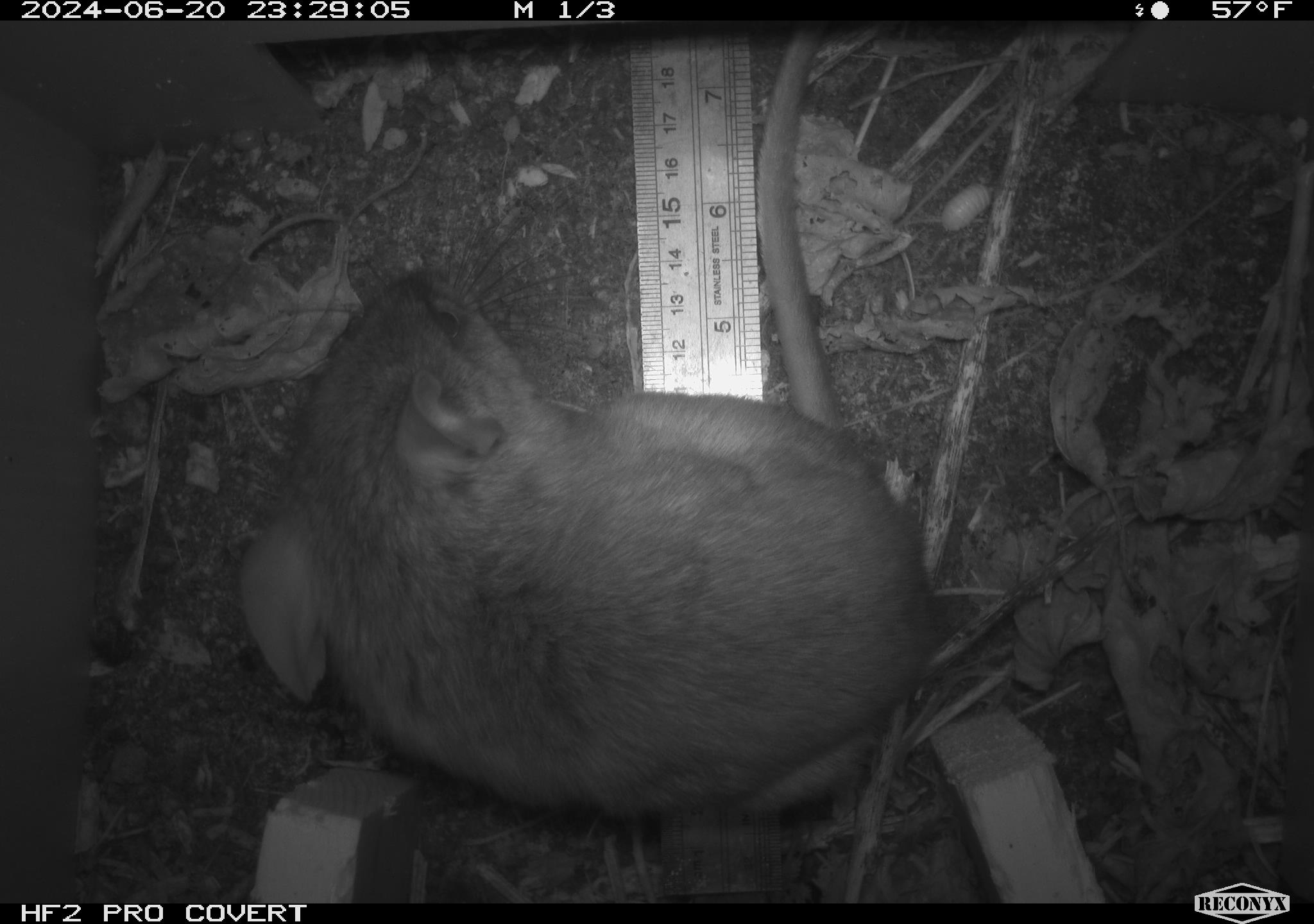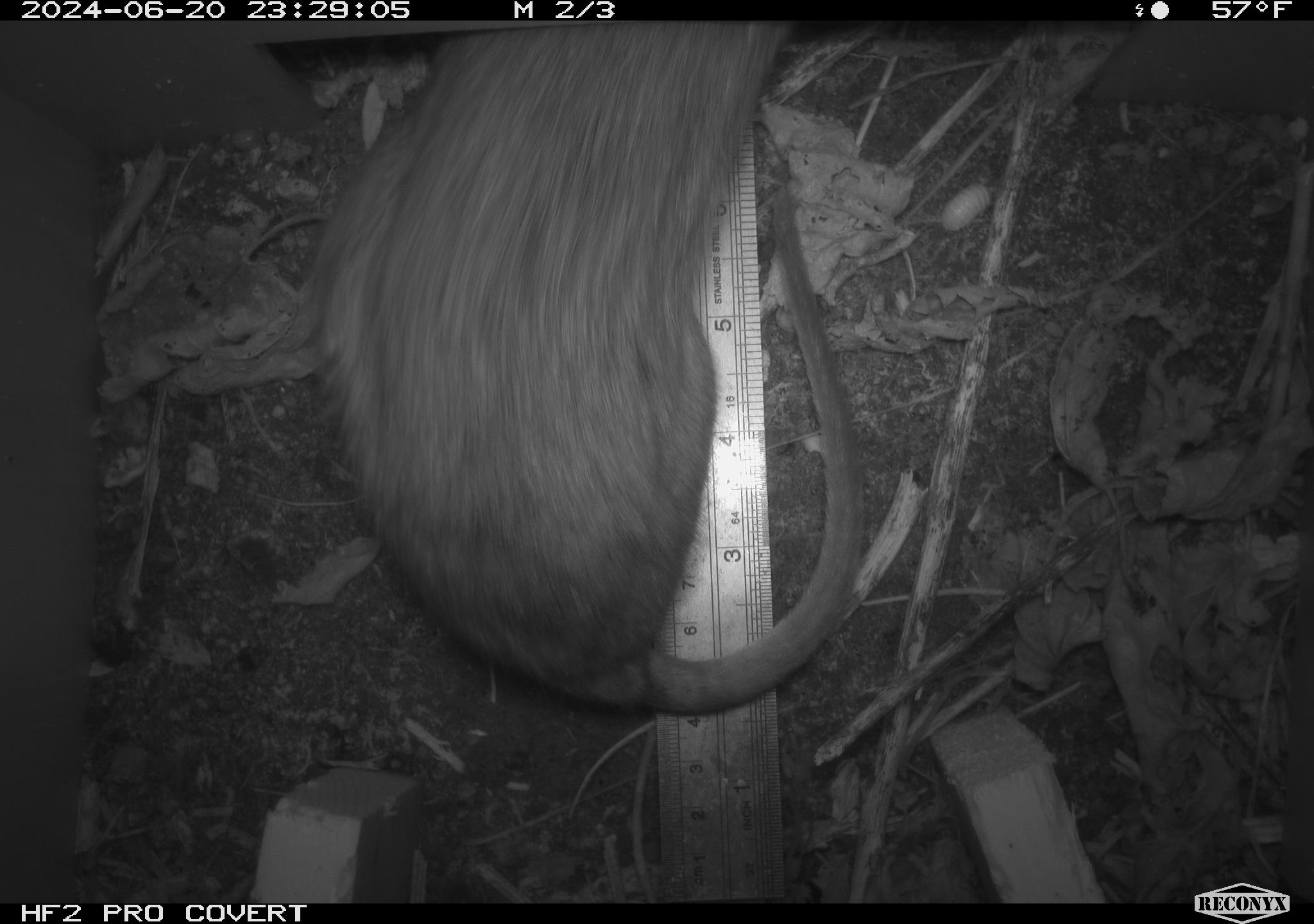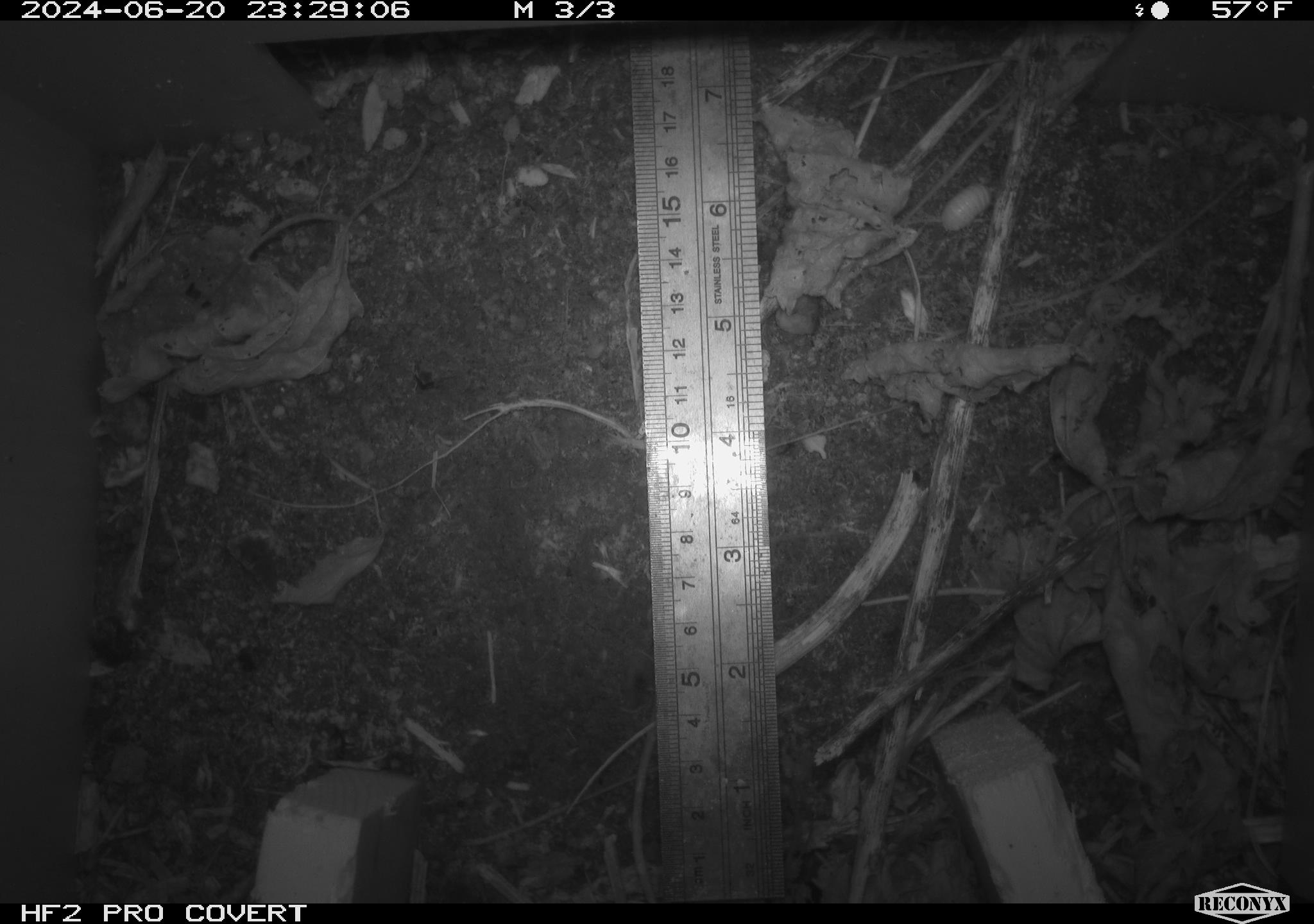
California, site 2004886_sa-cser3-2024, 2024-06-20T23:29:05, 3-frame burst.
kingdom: Animalia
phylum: Chordata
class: Mammalia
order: Rodentia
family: Muridae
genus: Rattus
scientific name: Rattus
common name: rat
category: rattus species